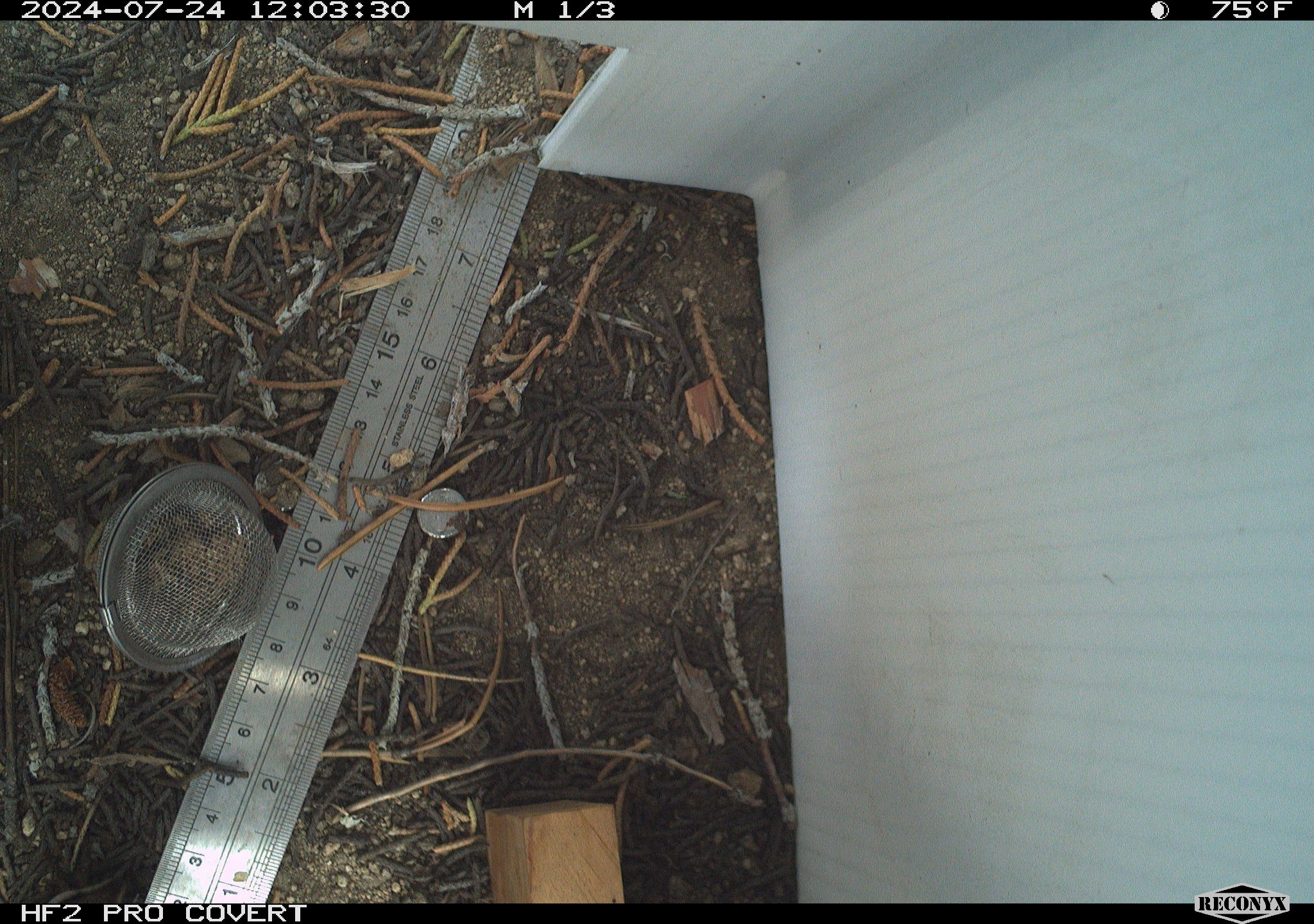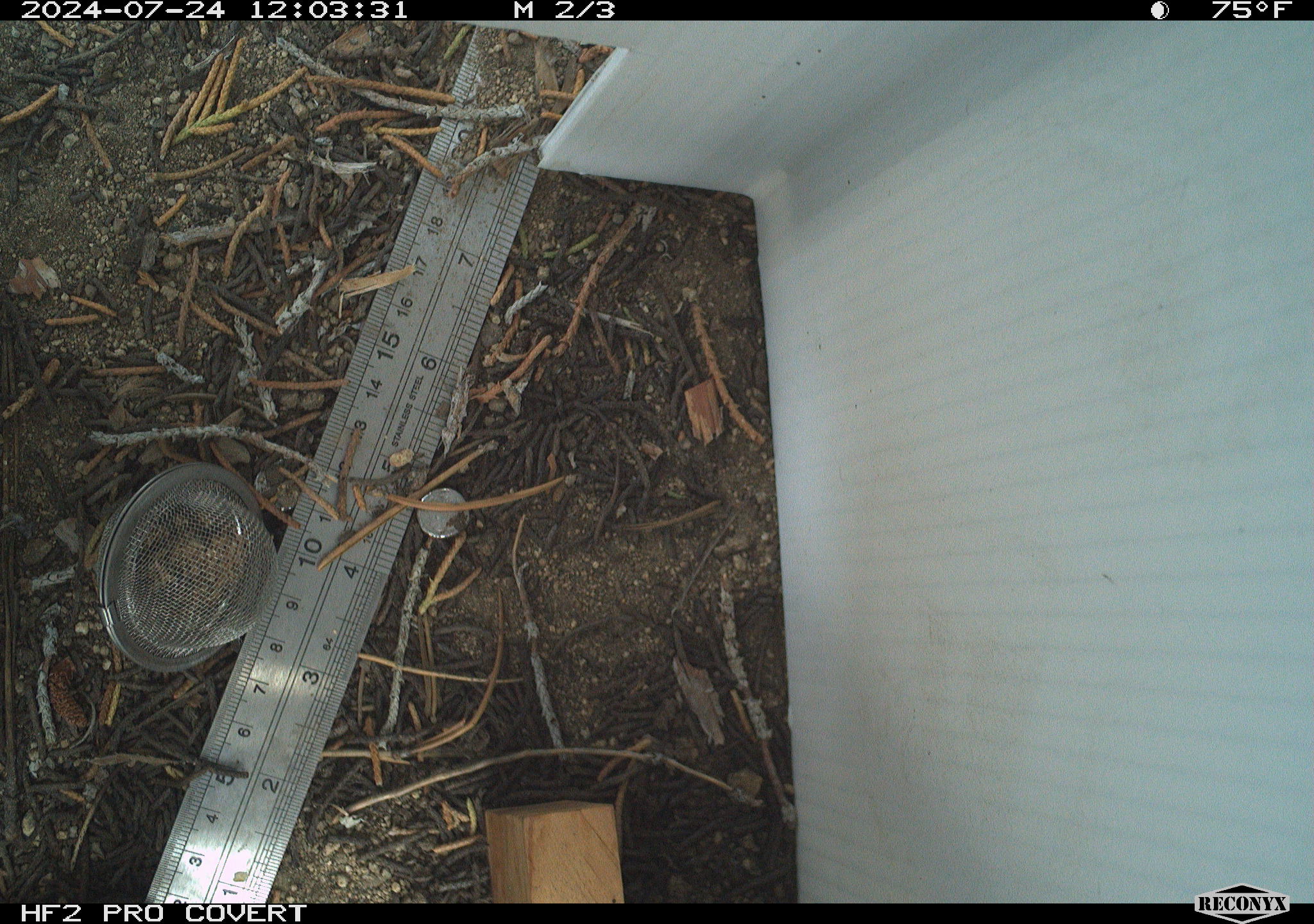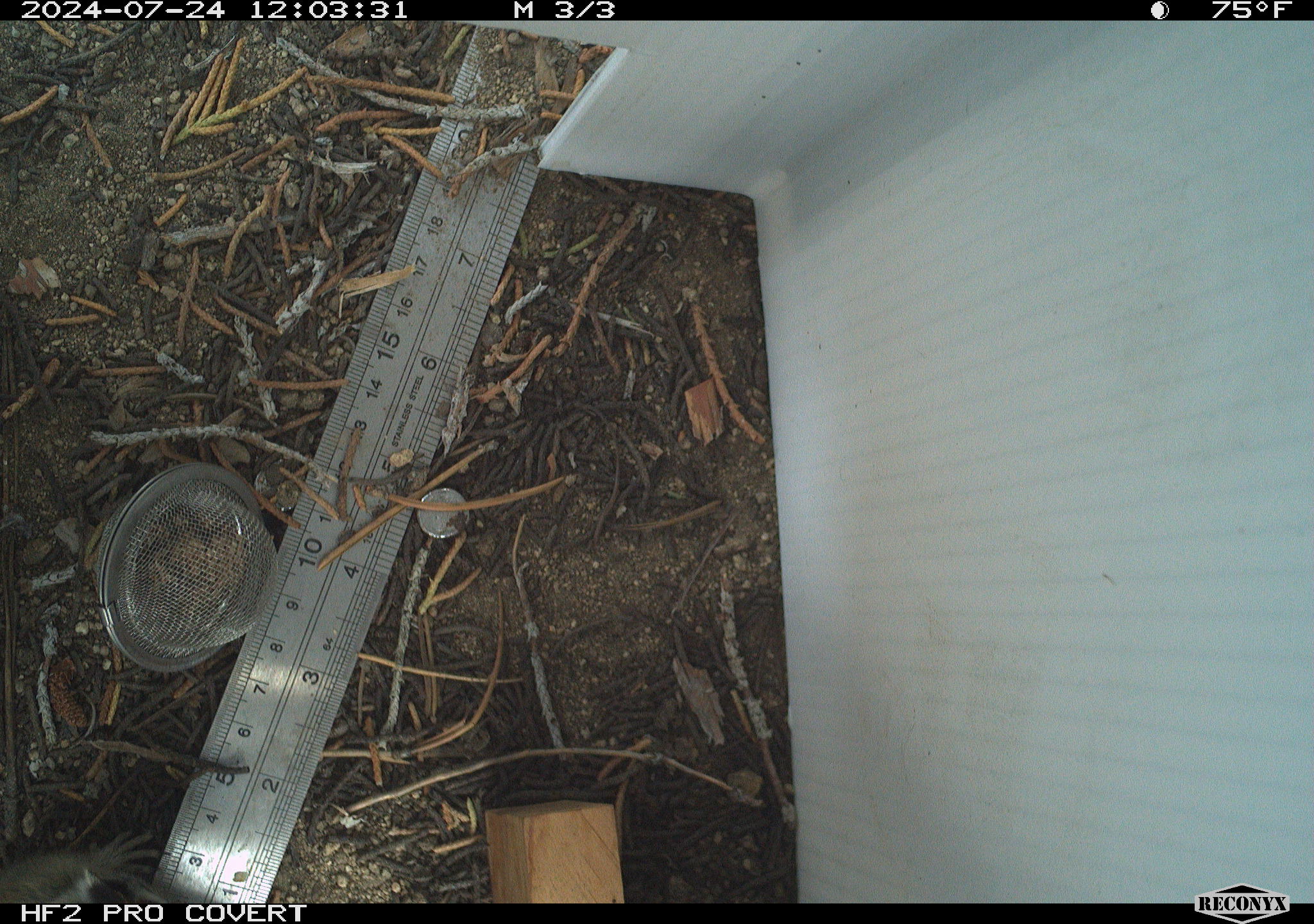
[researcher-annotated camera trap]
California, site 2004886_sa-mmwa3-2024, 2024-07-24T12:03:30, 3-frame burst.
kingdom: Animalia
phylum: Chordata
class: Mammalia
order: Rodentia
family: Sciuridae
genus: Neotamias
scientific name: Neotamias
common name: western chipmunks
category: neotamias species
Neotamias species (western chipmunks) (Neotamias).